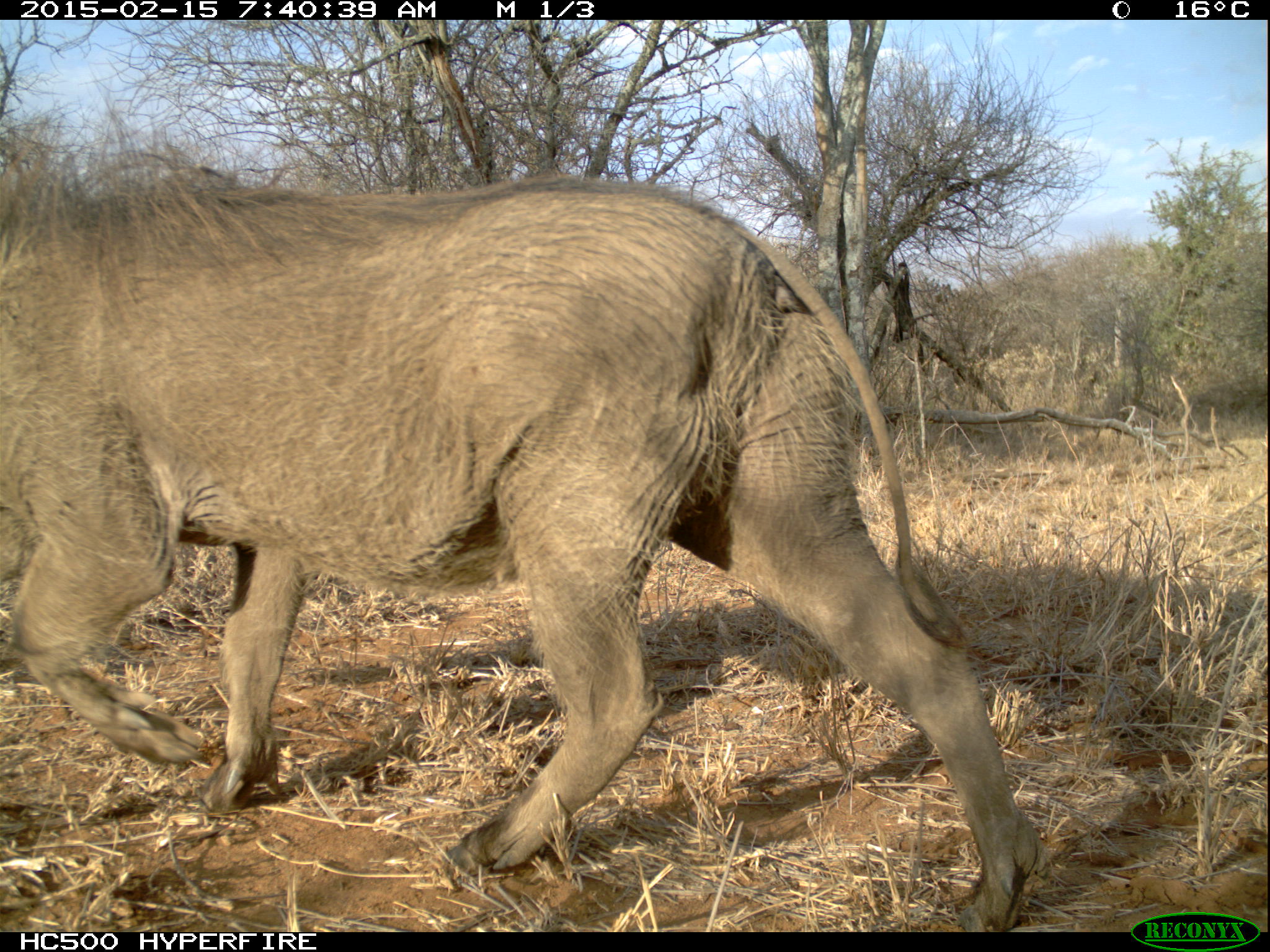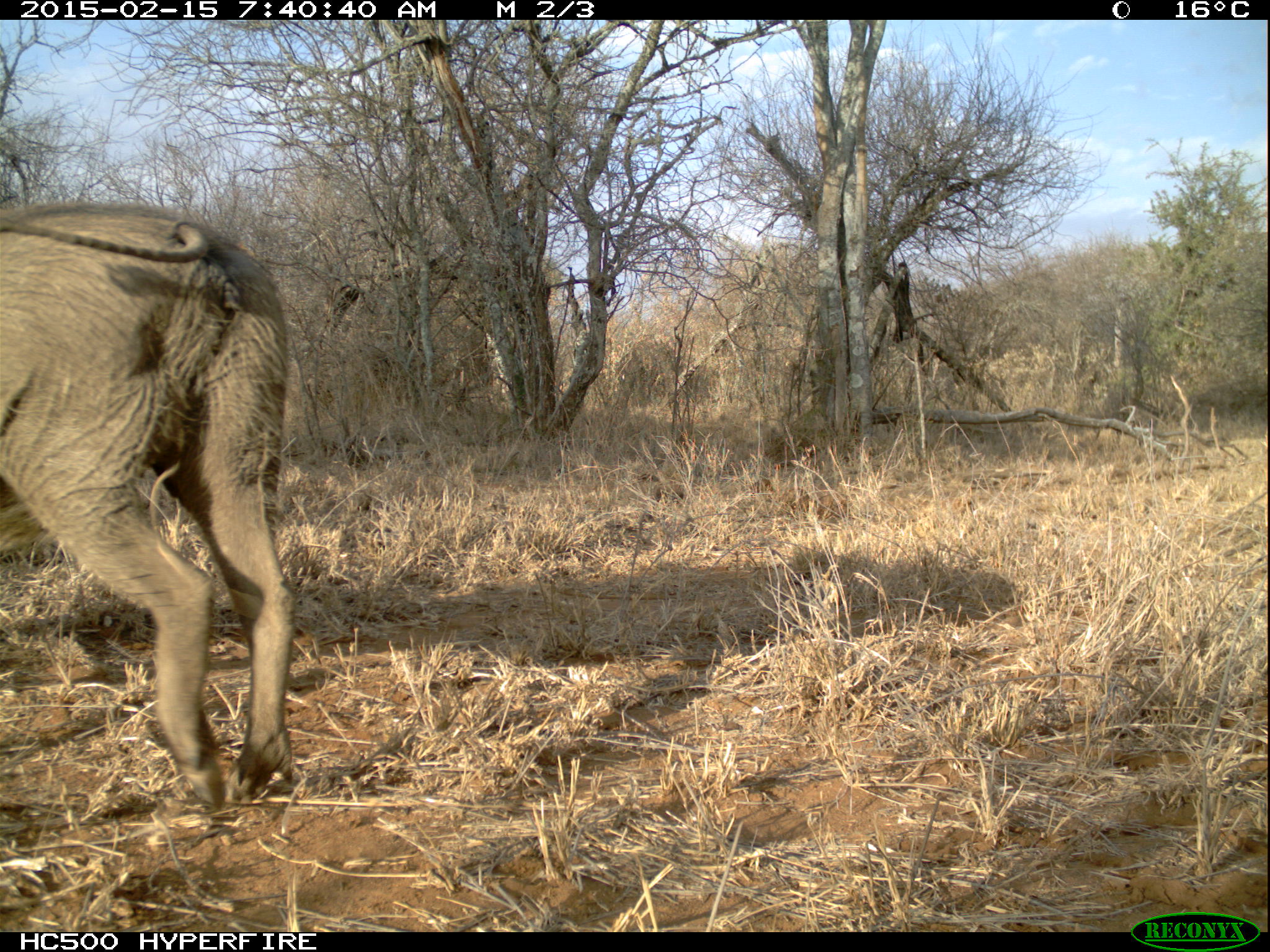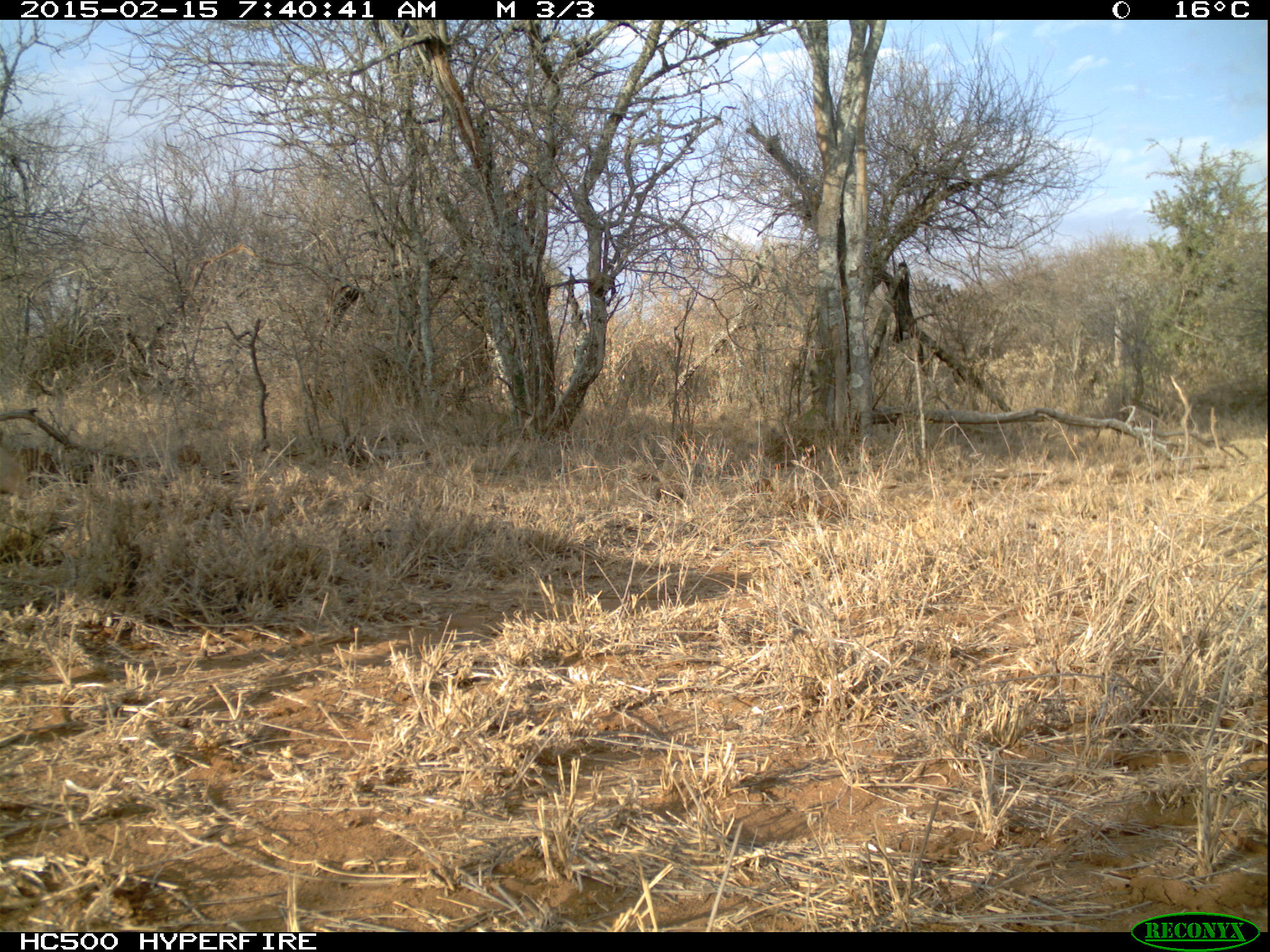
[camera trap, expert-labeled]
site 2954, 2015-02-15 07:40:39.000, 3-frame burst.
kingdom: Animalia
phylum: Chordata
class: Mammalia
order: Artiodactyla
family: Suidae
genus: Phacochoerus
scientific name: Phacochoerus africanus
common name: common warthog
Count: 1.